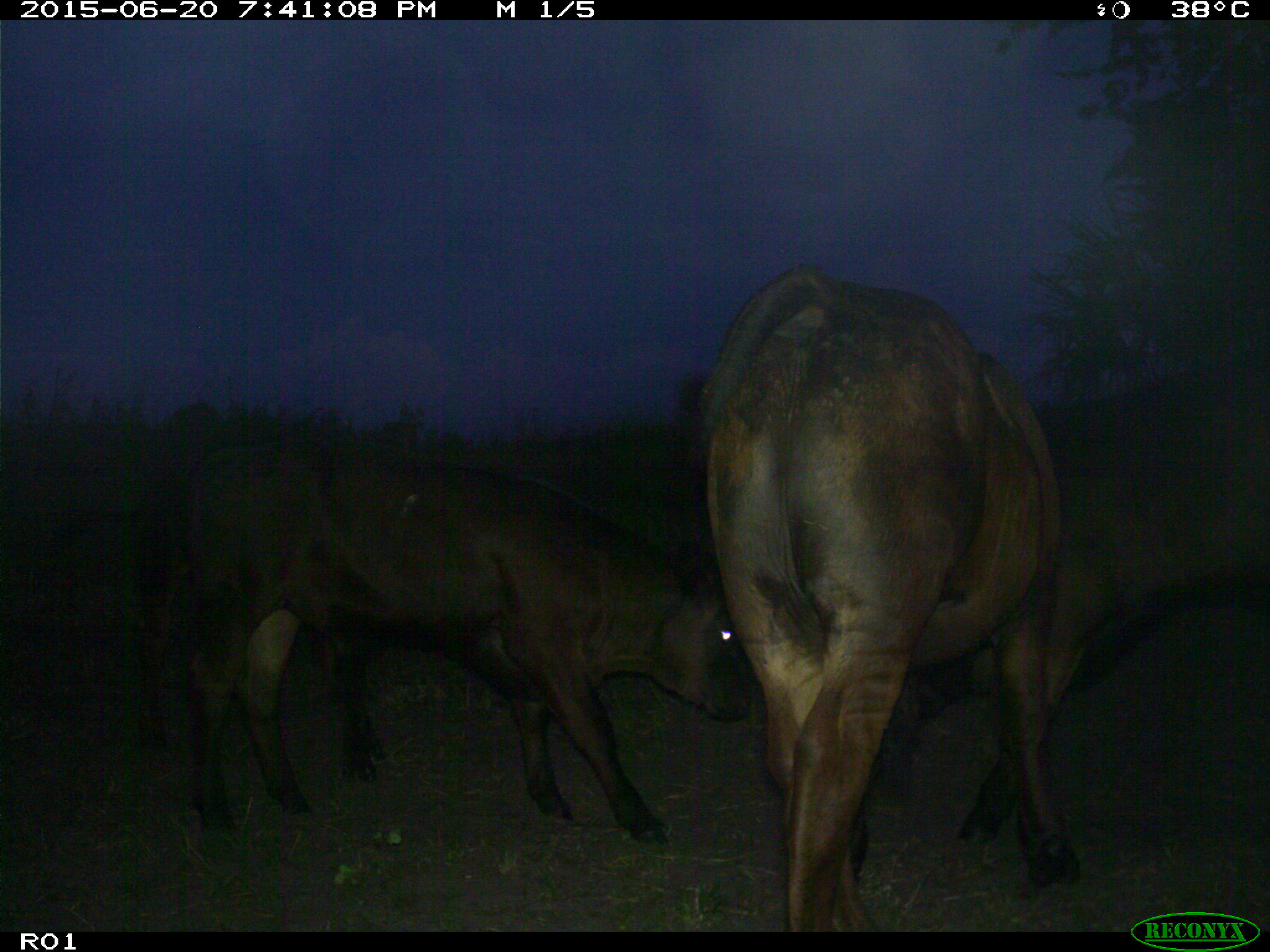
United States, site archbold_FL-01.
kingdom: Animalia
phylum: Chordata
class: Mammalia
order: Artiodactyla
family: Bovidae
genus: Bos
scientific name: Bos taurus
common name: domestic cow